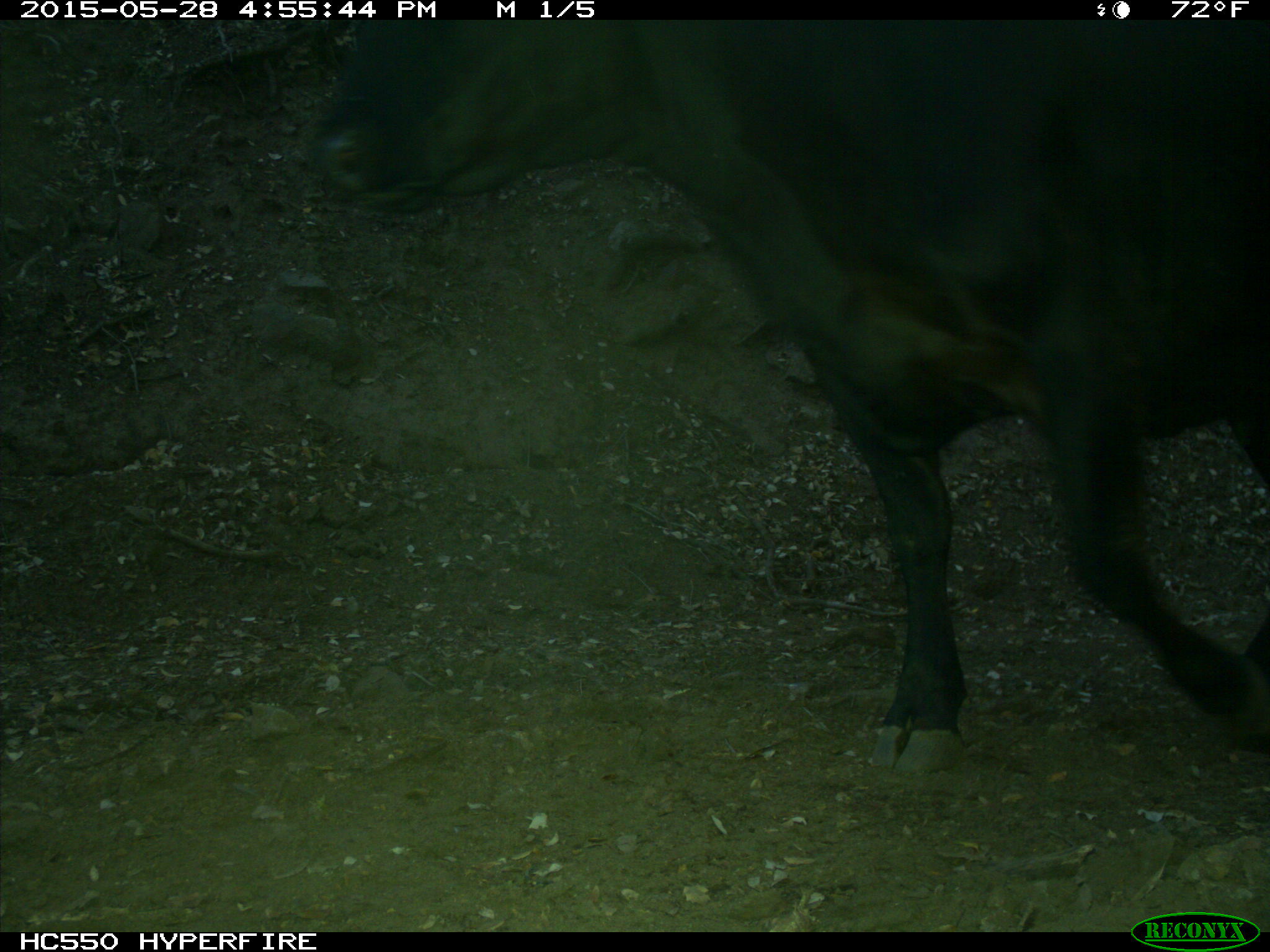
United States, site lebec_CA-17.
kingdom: Animalia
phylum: Chordata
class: Mammalia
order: Artiodactyla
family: Bovidae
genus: Bos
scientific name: Bos taurus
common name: domestic cow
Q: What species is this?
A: Bos taurus (domestic cow).